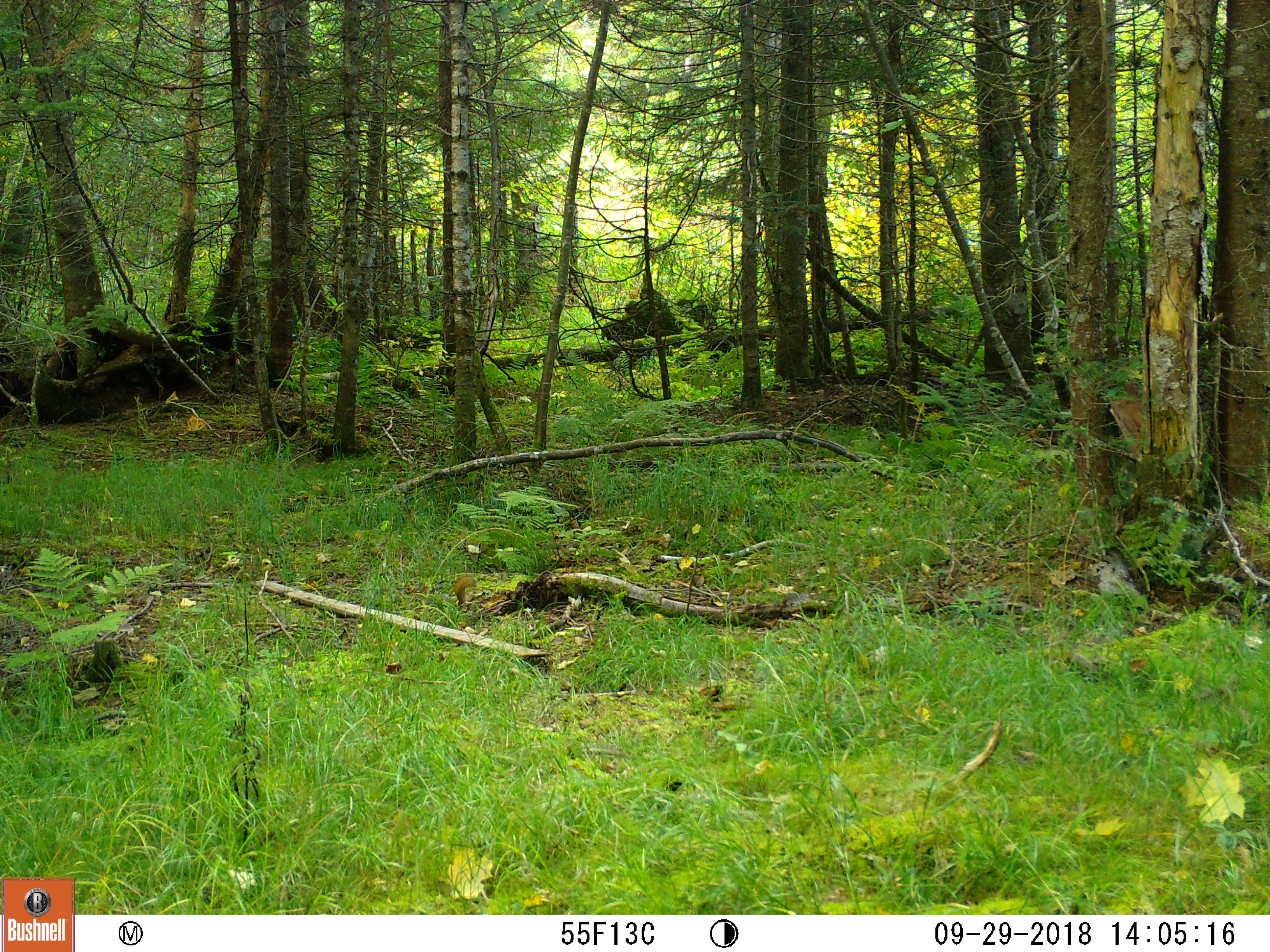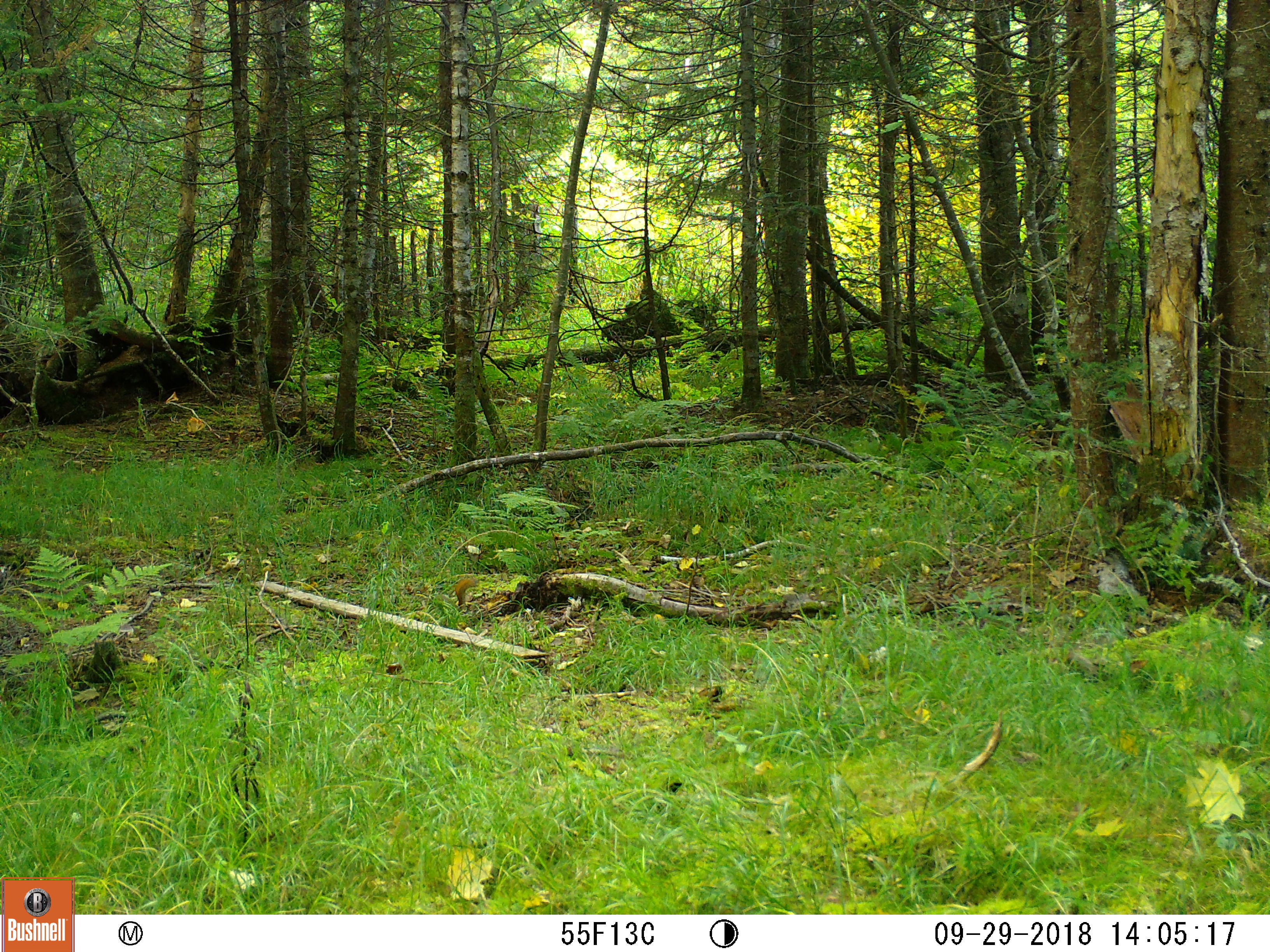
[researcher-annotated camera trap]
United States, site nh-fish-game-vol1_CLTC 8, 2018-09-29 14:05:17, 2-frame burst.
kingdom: Animalia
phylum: Chordata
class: Mammalia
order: Rodentia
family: Sciuridae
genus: Tamiasciurus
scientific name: Tamiasciurus hudsonicus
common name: red squirrel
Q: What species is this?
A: Red squirrel (Tamiasciurus hudsonicus).